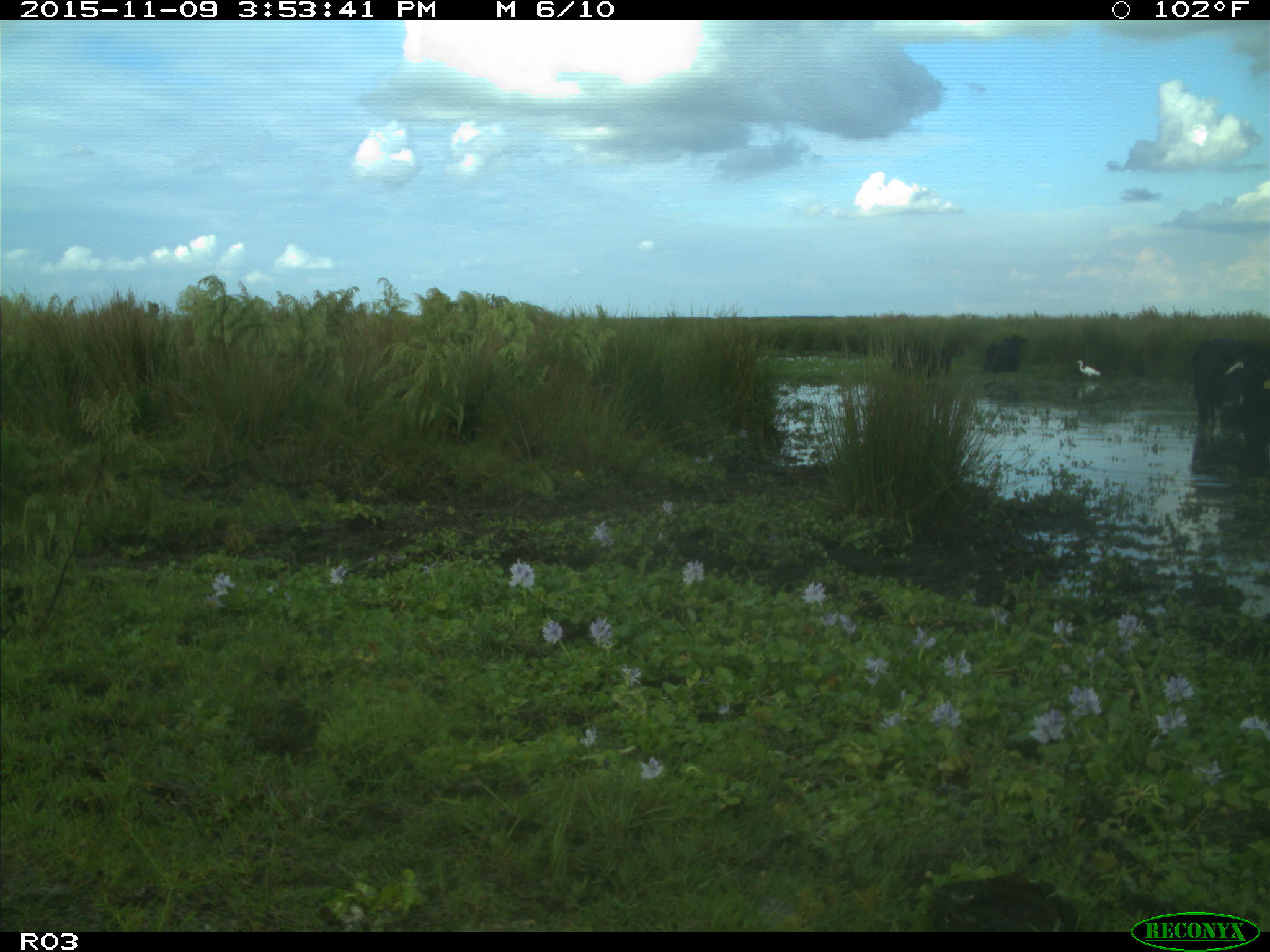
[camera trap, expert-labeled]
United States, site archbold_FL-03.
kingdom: Animalia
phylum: Chordata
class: Mammalia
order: Artiodactyla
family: Bovidae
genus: Bos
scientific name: Bos taurus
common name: domestic cow